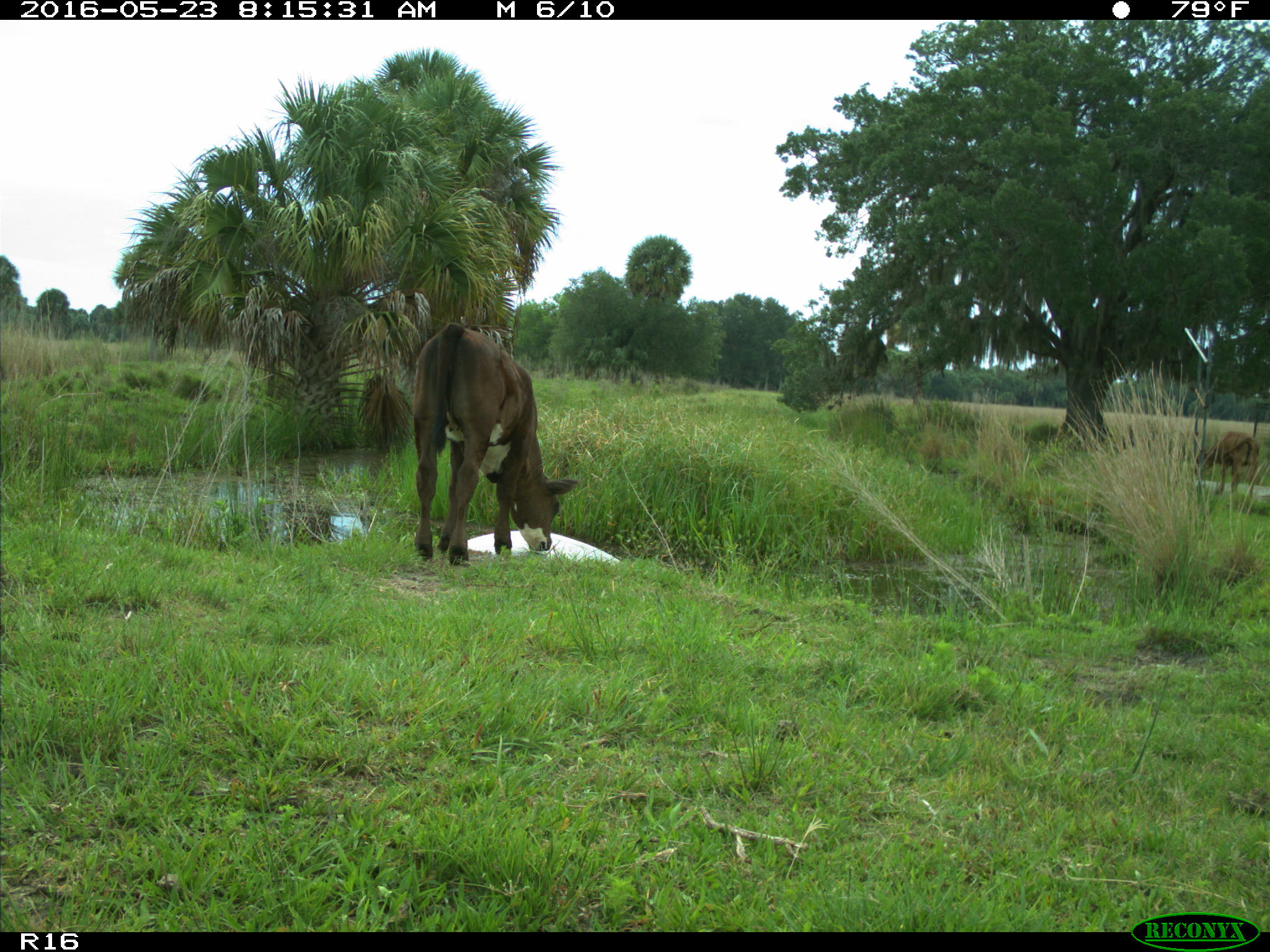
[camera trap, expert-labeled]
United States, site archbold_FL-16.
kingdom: Animalia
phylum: Chordata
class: Mammalia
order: Artiodactyla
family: Bovidae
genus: Bos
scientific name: Bos taurus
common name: domestic cow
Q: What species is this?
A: Bos taurus (domestic cow).